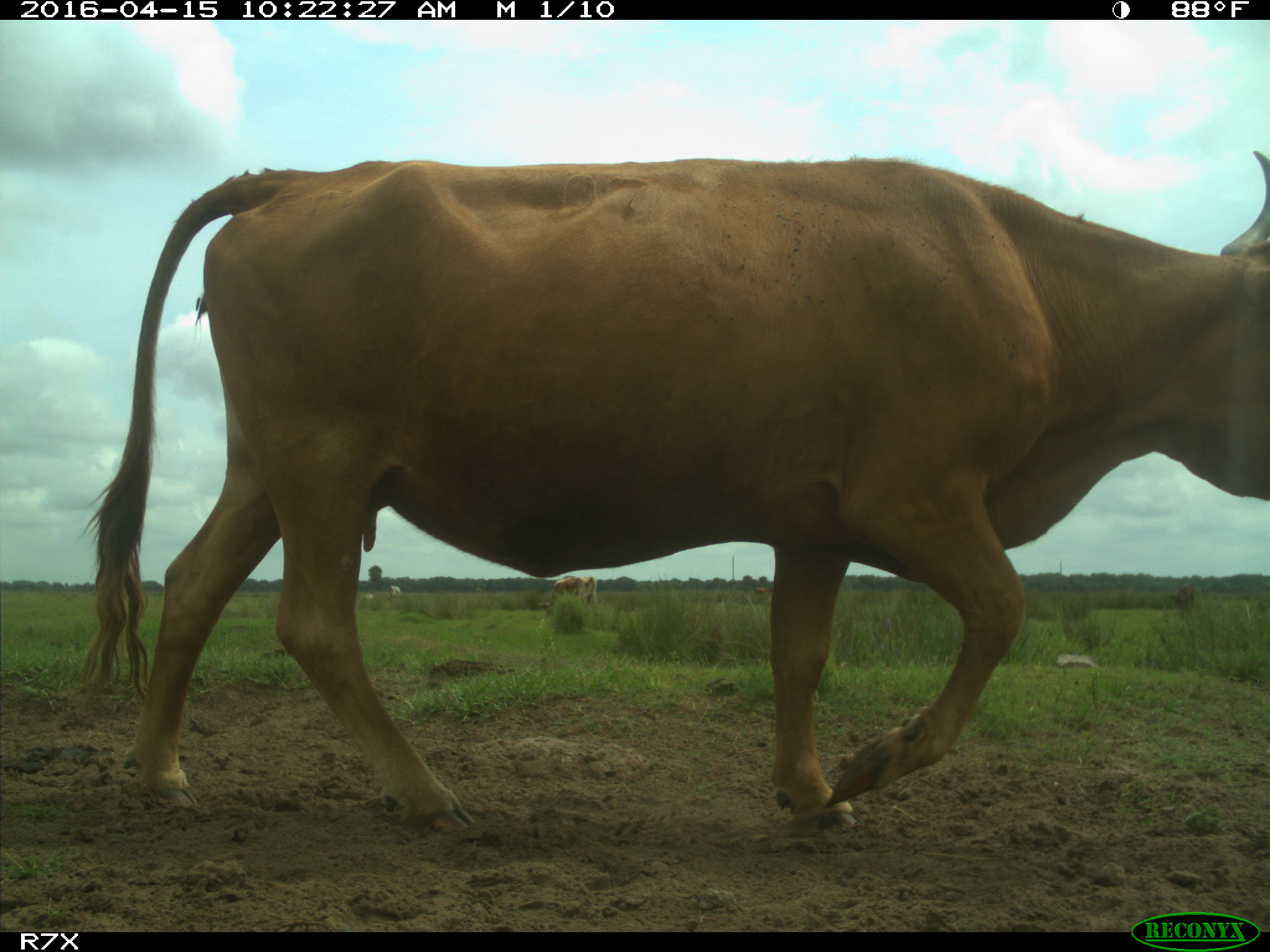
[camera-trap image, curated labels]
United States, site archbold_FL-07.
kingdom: Animalia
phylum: Chordata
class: Mammalia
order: Artiodactyla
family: Bovidae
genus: Bos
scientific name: Bos taurus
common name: domestic cow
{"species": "Bos taurus (domestic cow)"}